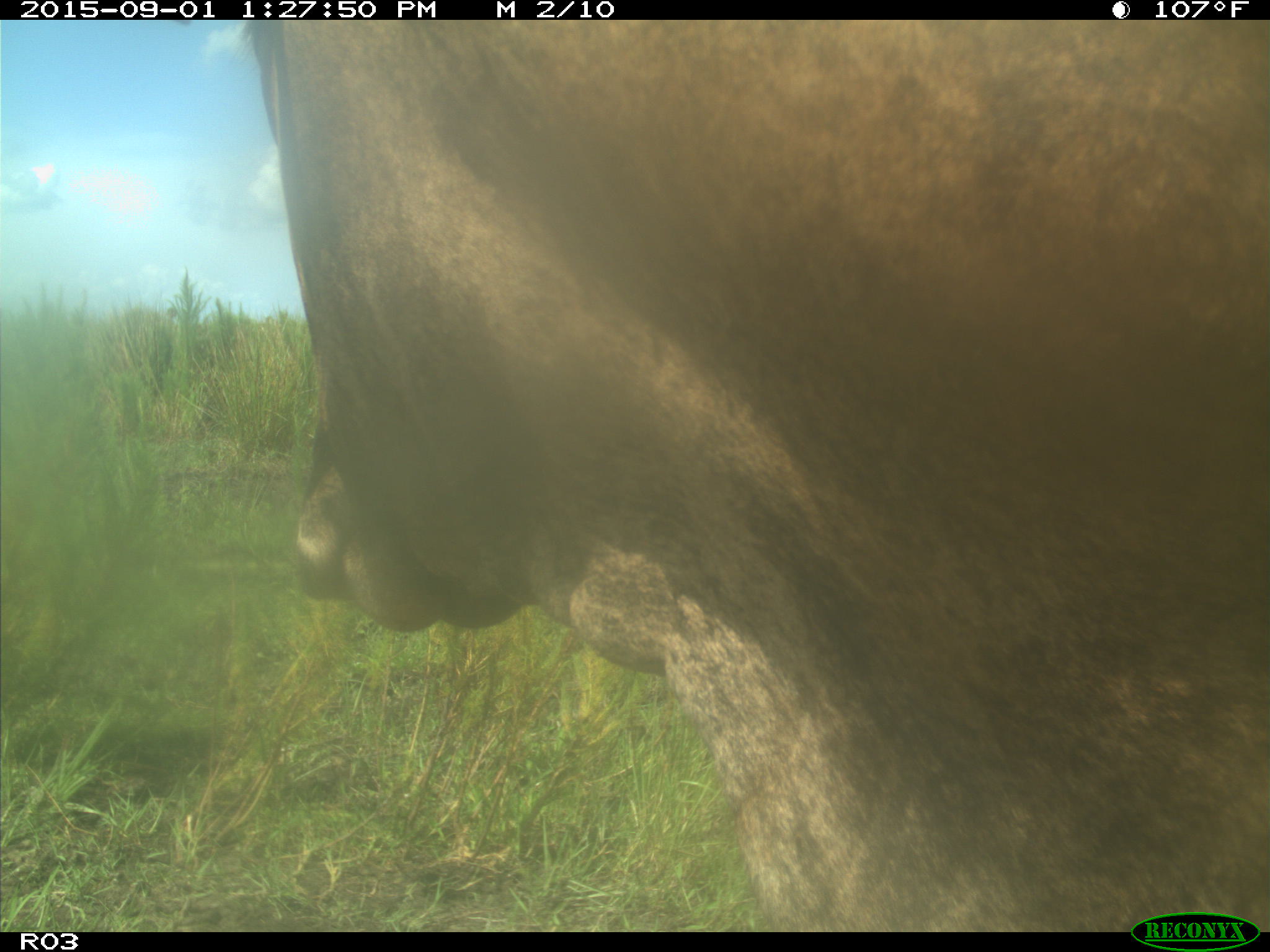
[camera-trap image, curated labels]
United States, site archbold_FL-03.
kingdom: Animalia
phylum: Chordata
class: Mammalia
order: Artiodactyla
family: Bovidae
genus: Bos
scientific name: Bos taurus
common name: domestic cow